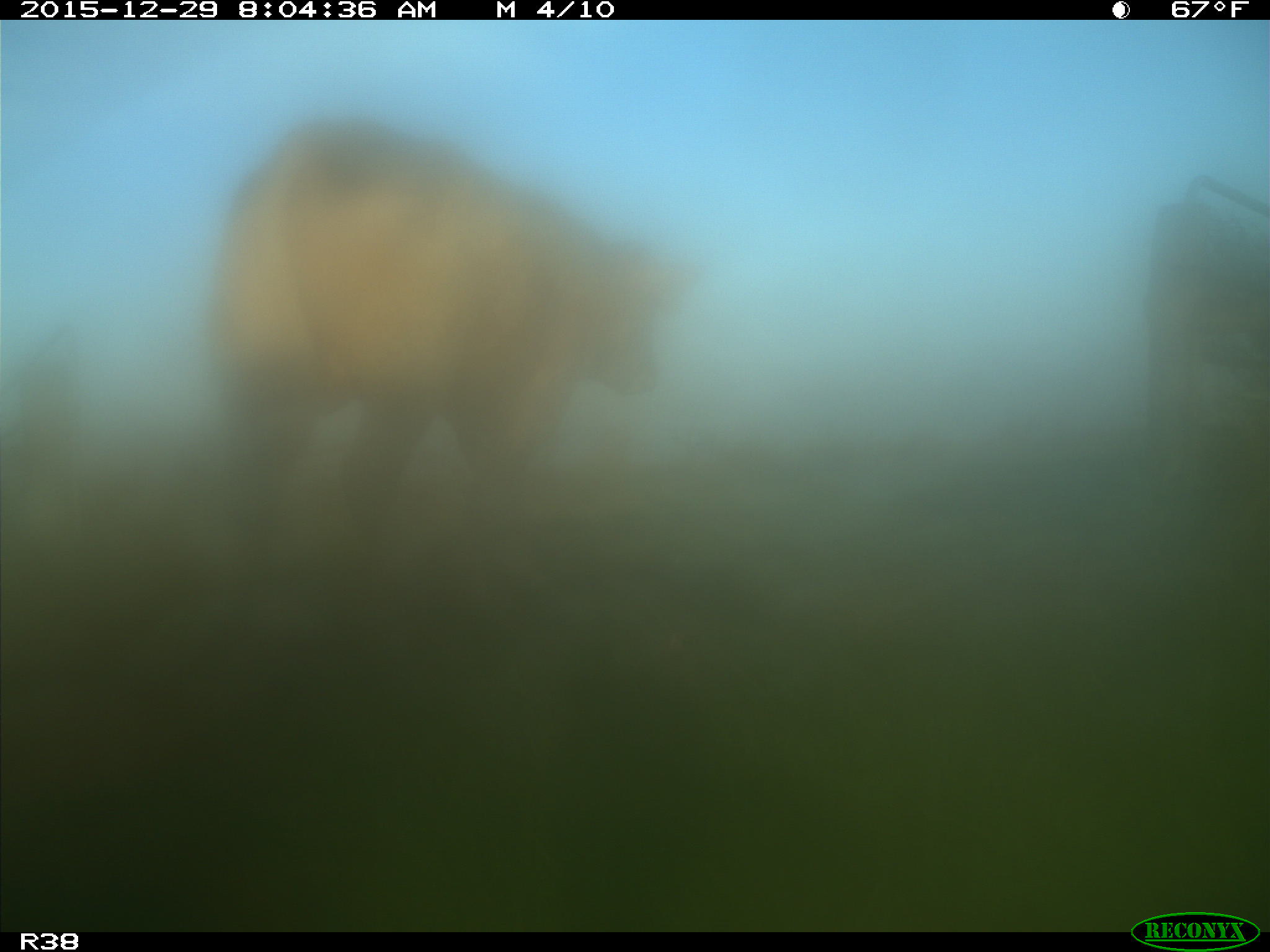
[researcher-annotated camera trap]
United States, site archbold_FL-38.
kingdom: Animalia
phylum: Chordata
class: Mammalia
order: Artiodactyla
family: Bovidae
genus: Bos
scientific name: Bos taurus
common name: domestic cow